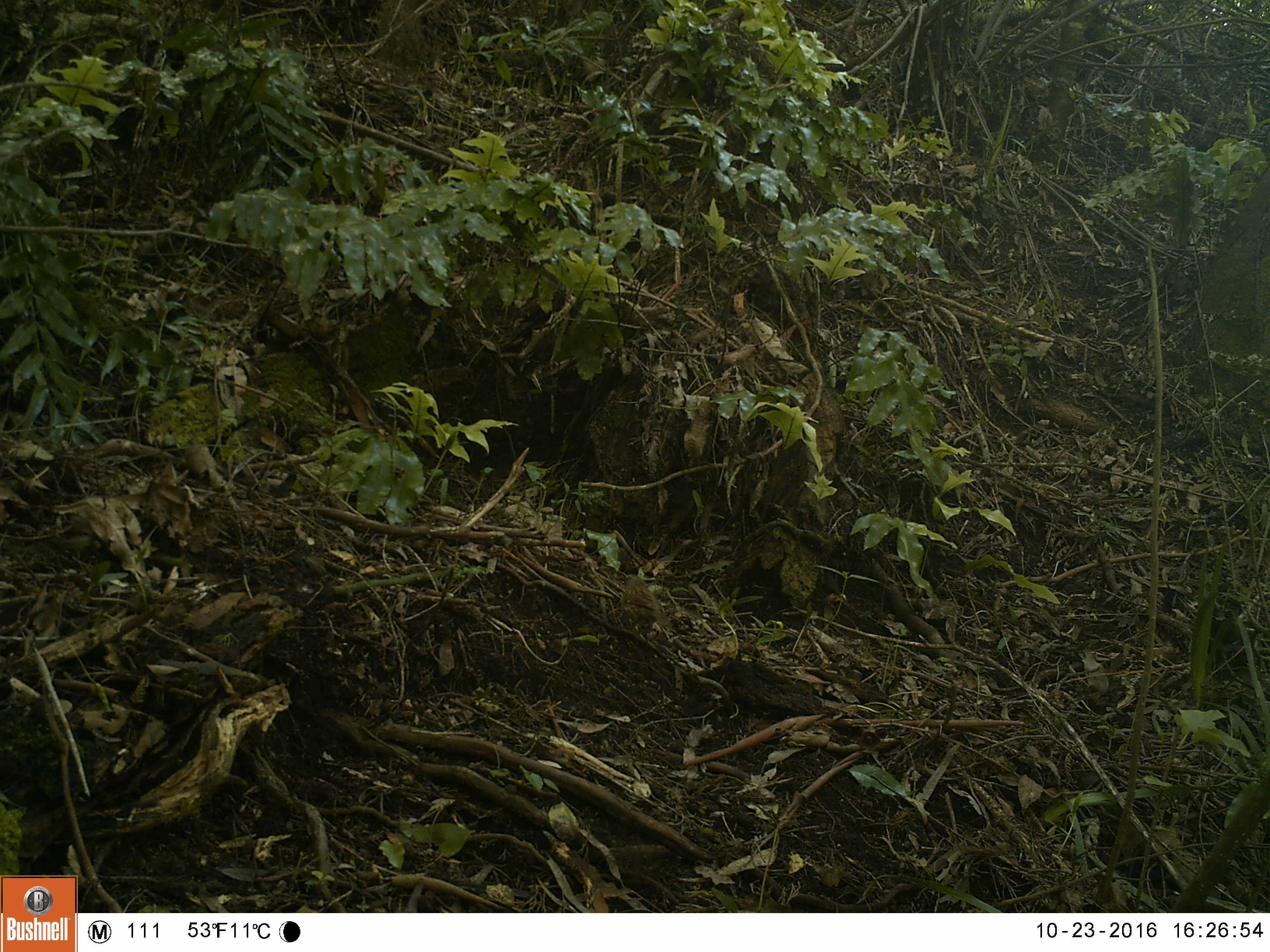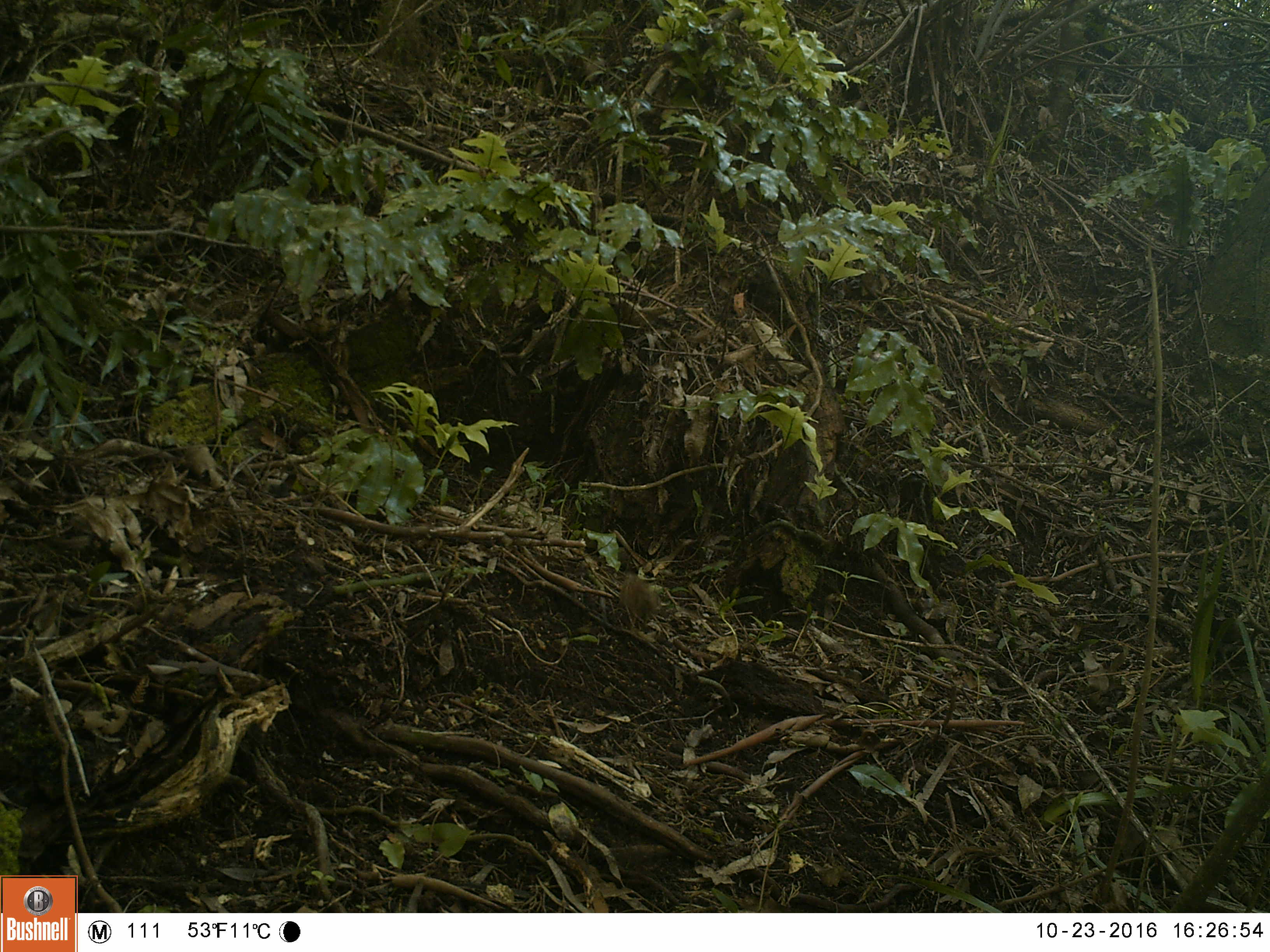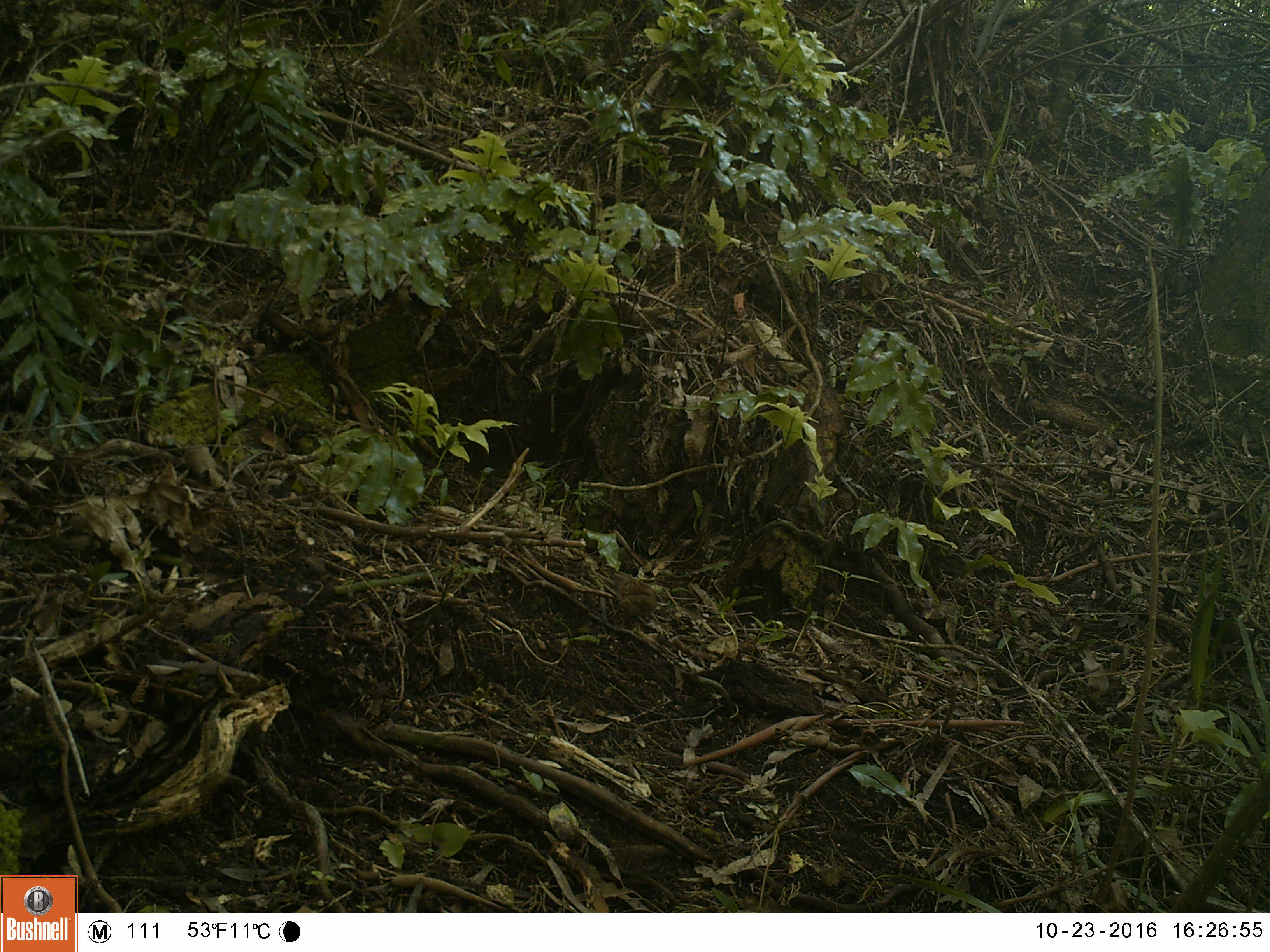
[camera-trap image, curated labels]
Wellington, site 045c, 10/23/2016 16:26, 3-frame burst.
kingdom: Animalia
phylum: Chordata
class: Aves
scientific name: Aves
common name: bird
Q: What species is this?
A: Bird (Aves).